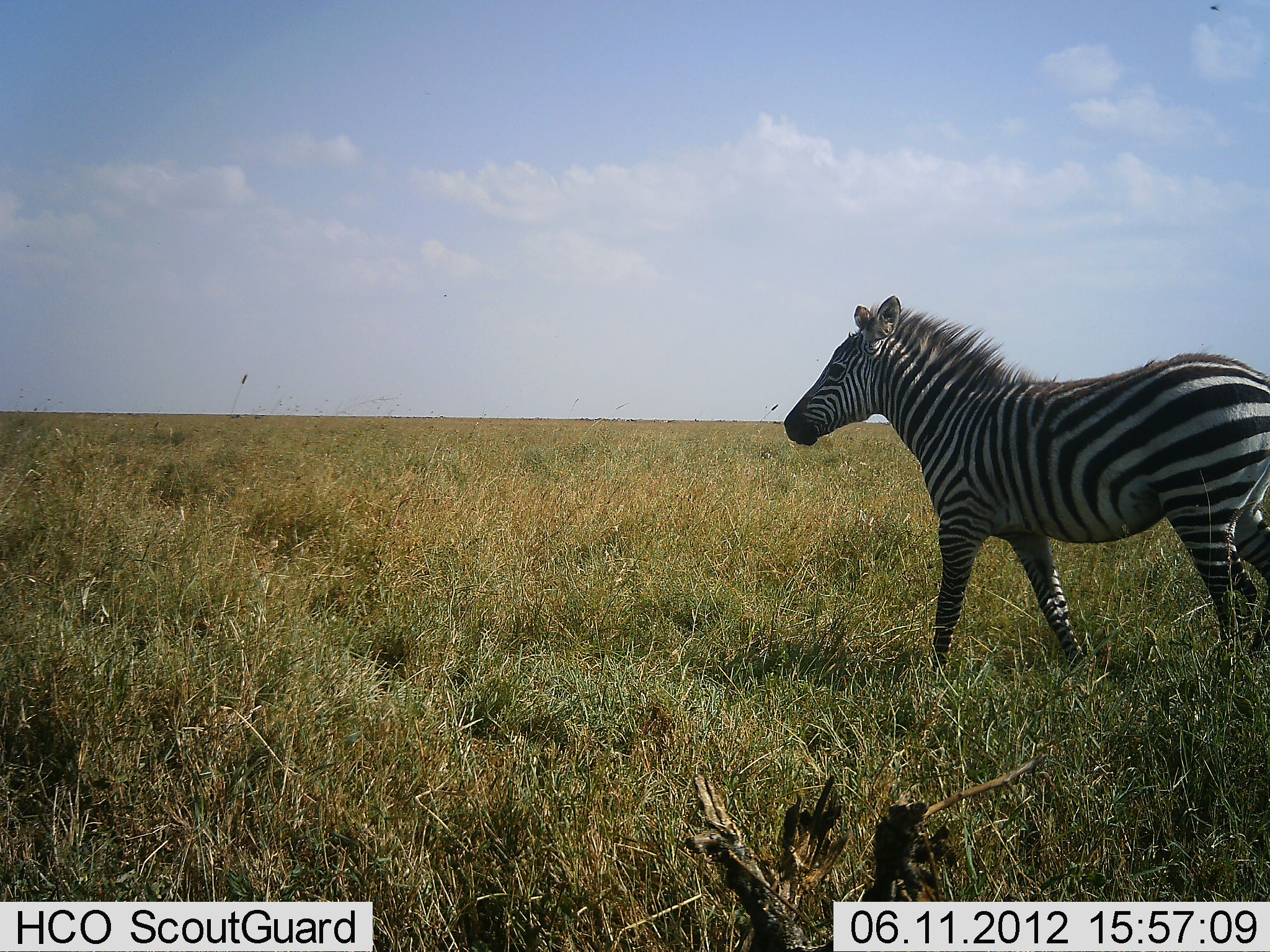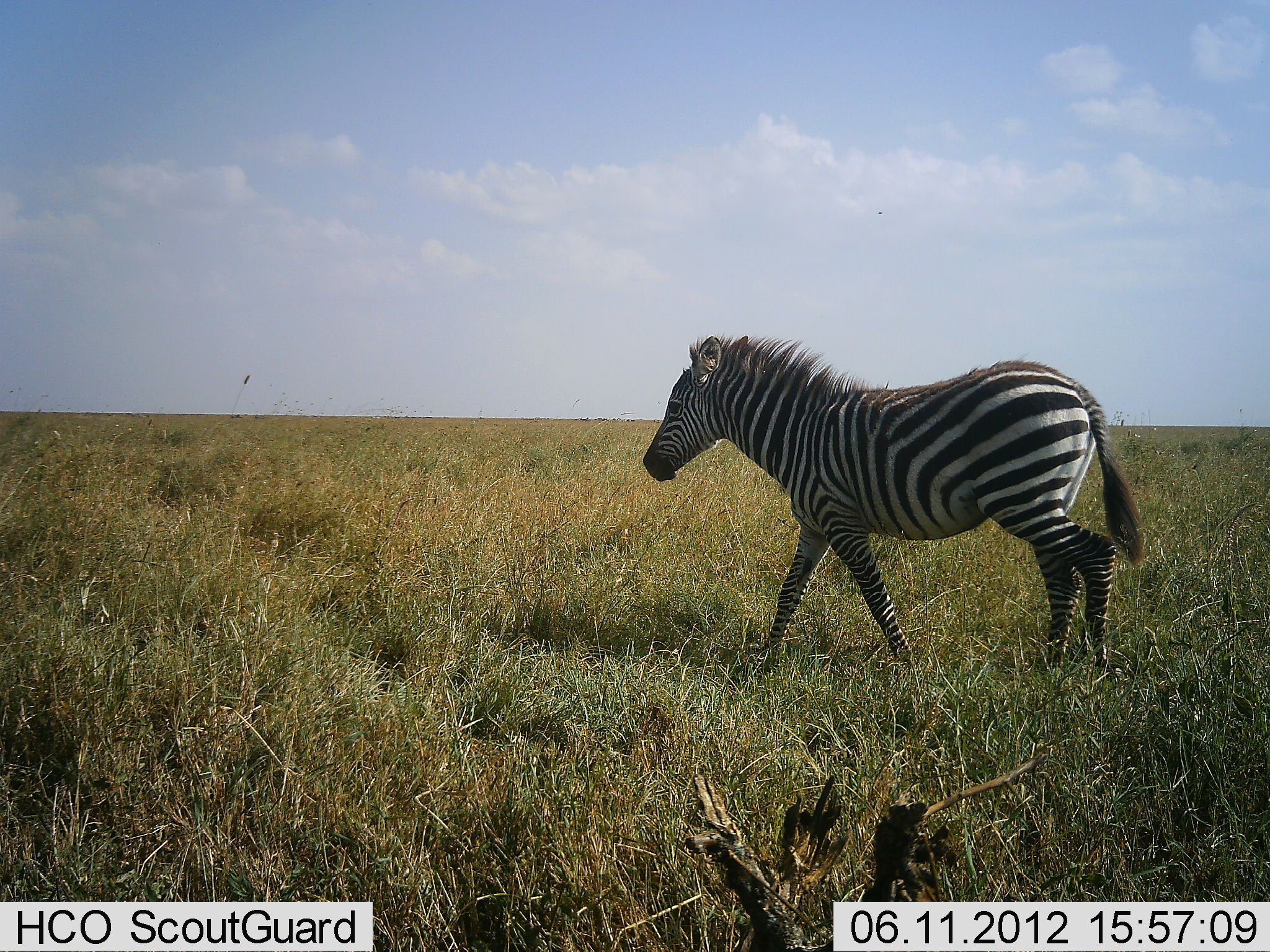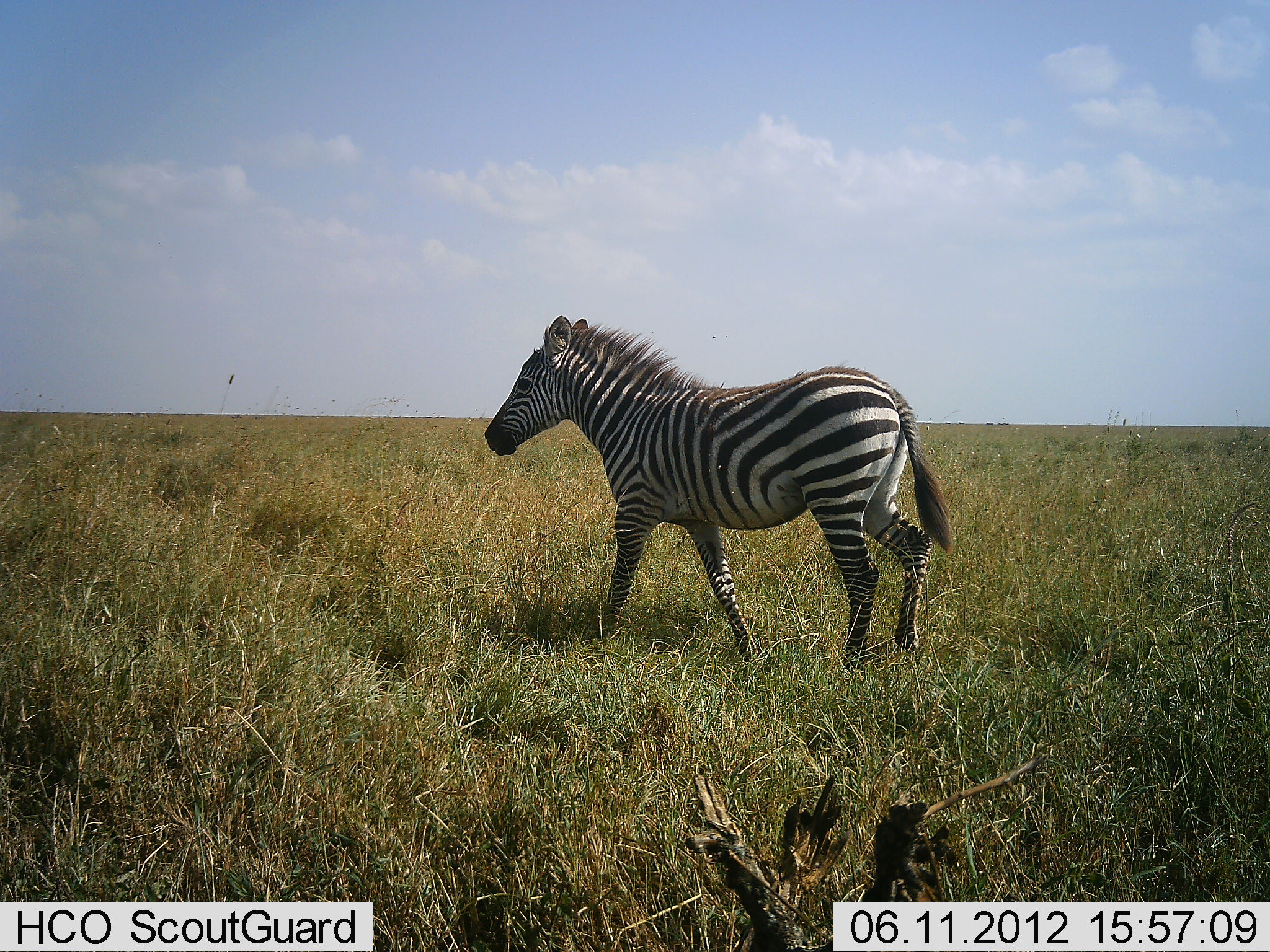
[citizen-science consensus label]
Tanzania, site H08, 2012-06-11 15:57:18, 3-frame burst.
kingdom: Animalia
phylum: Chordata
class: Mammalia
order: Perissodactyla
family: Equidae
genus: Equus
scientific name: Equus quagga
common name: plains zebra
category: zebra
Zebra (plains zebra) (Equus quagga), count 1. Behavior (volunteer vote fractions): standing 0%, resting 0%, moving 100%, interacting 0%. Young present (vote fraction): 0%. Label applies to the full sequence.